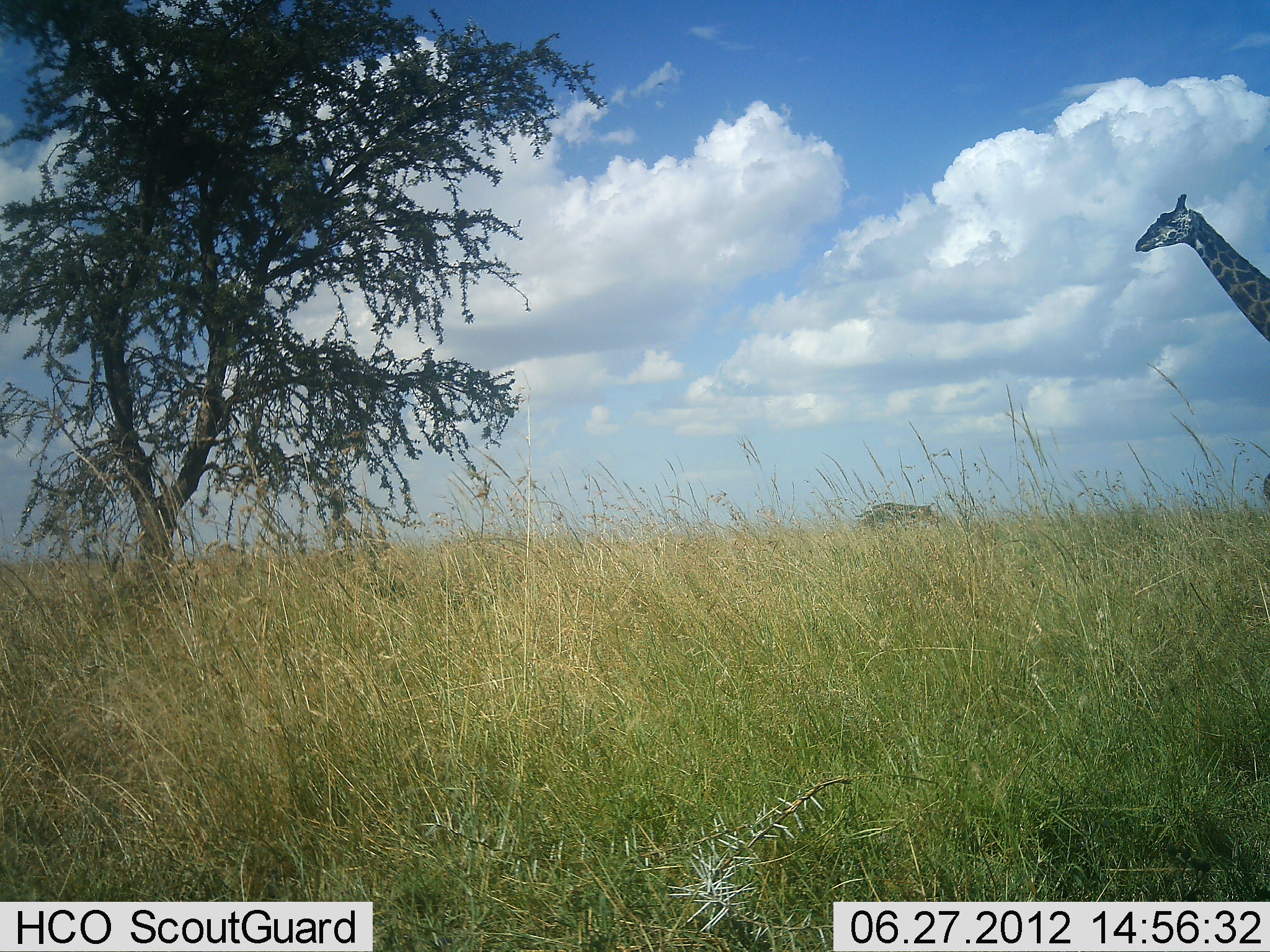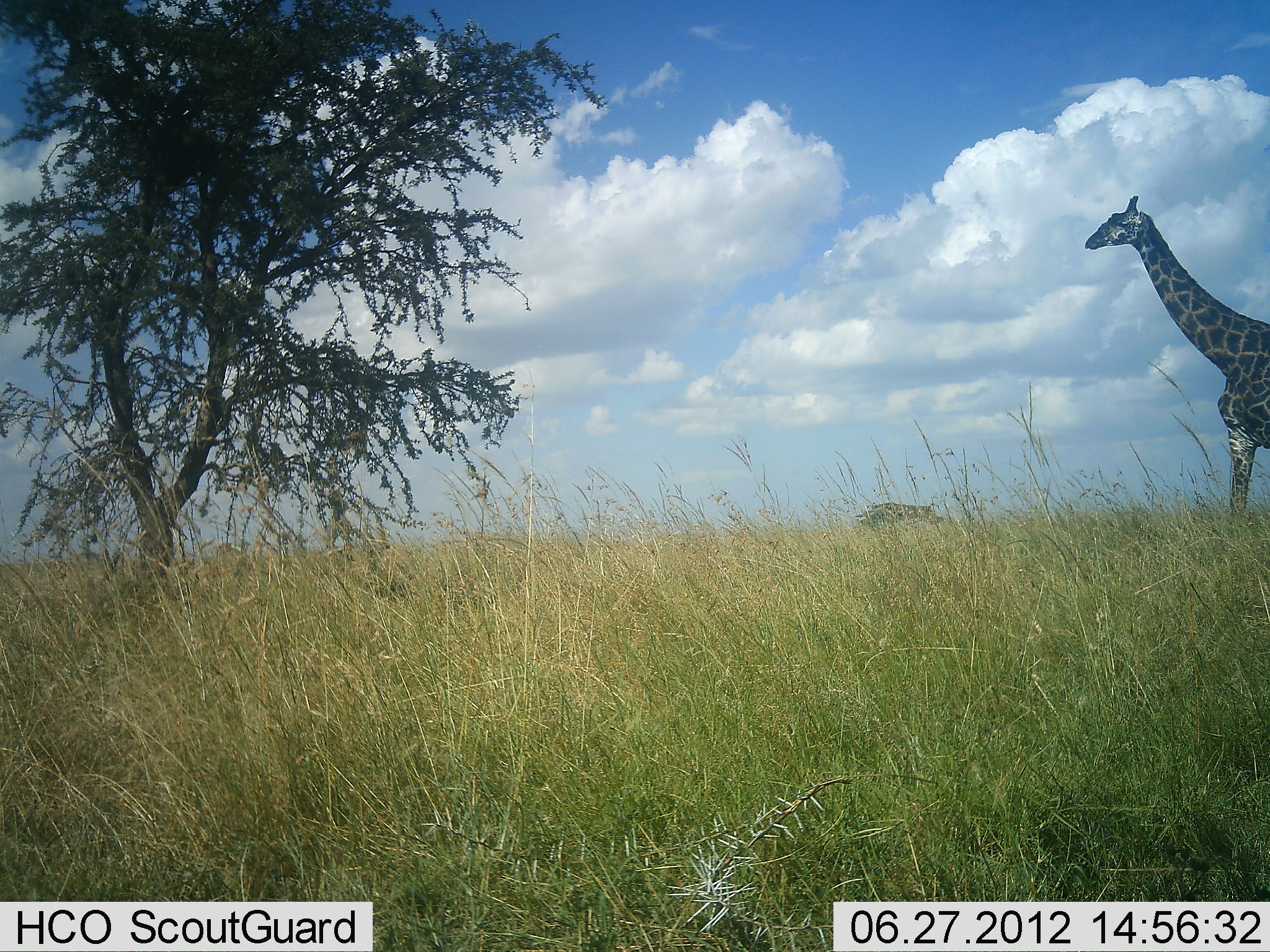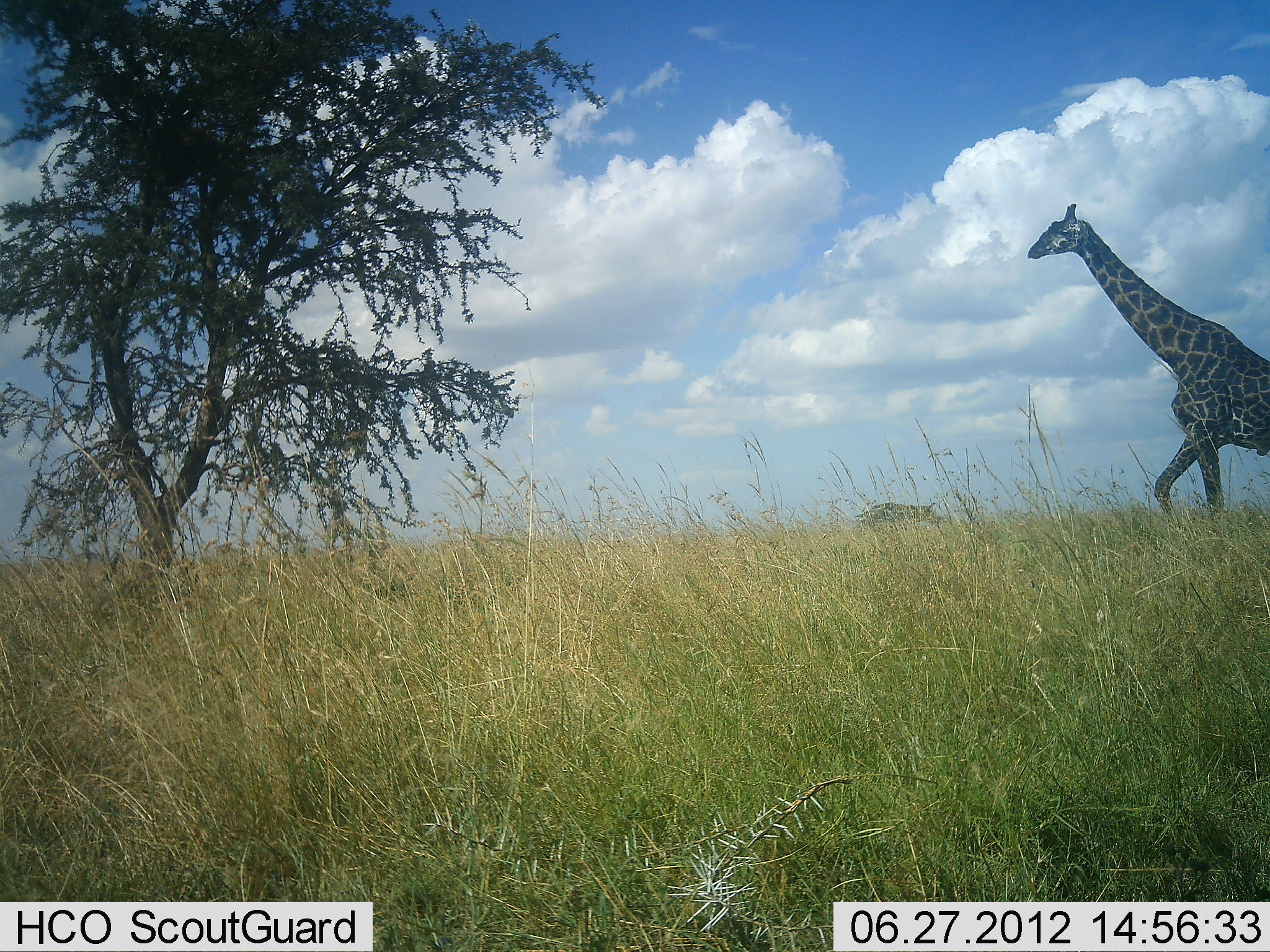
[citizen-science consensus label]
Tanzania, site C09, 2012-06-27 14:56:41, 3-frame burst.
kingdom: Animalia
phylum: Chordata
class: Mammalia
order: Artiodactyla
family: Giraffidae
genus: Giraffa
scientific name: Giraffa camelopardalis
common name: giraffe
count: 1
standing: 0%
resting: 0%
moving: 100%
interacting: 0%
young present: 0%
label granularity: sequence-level